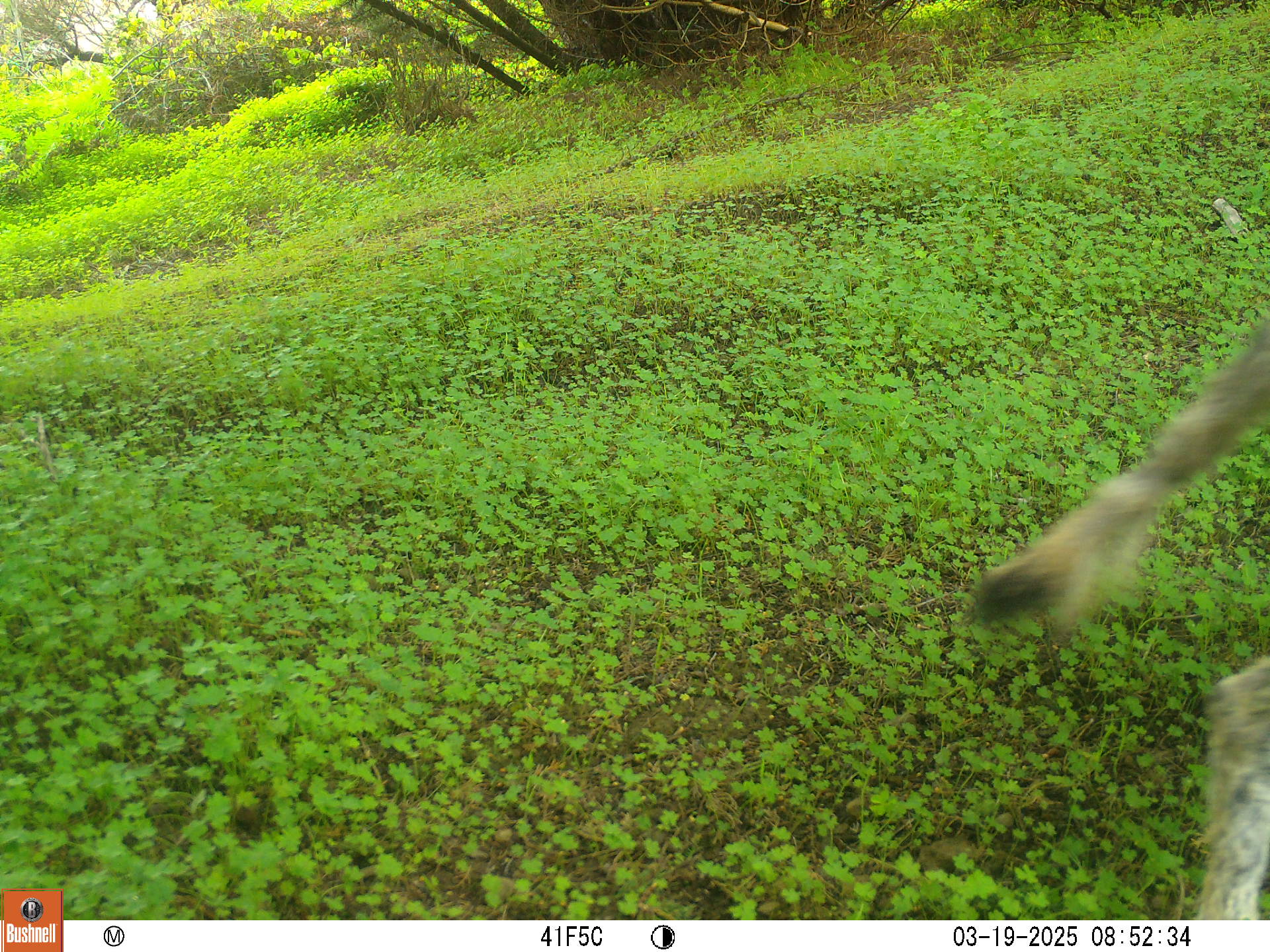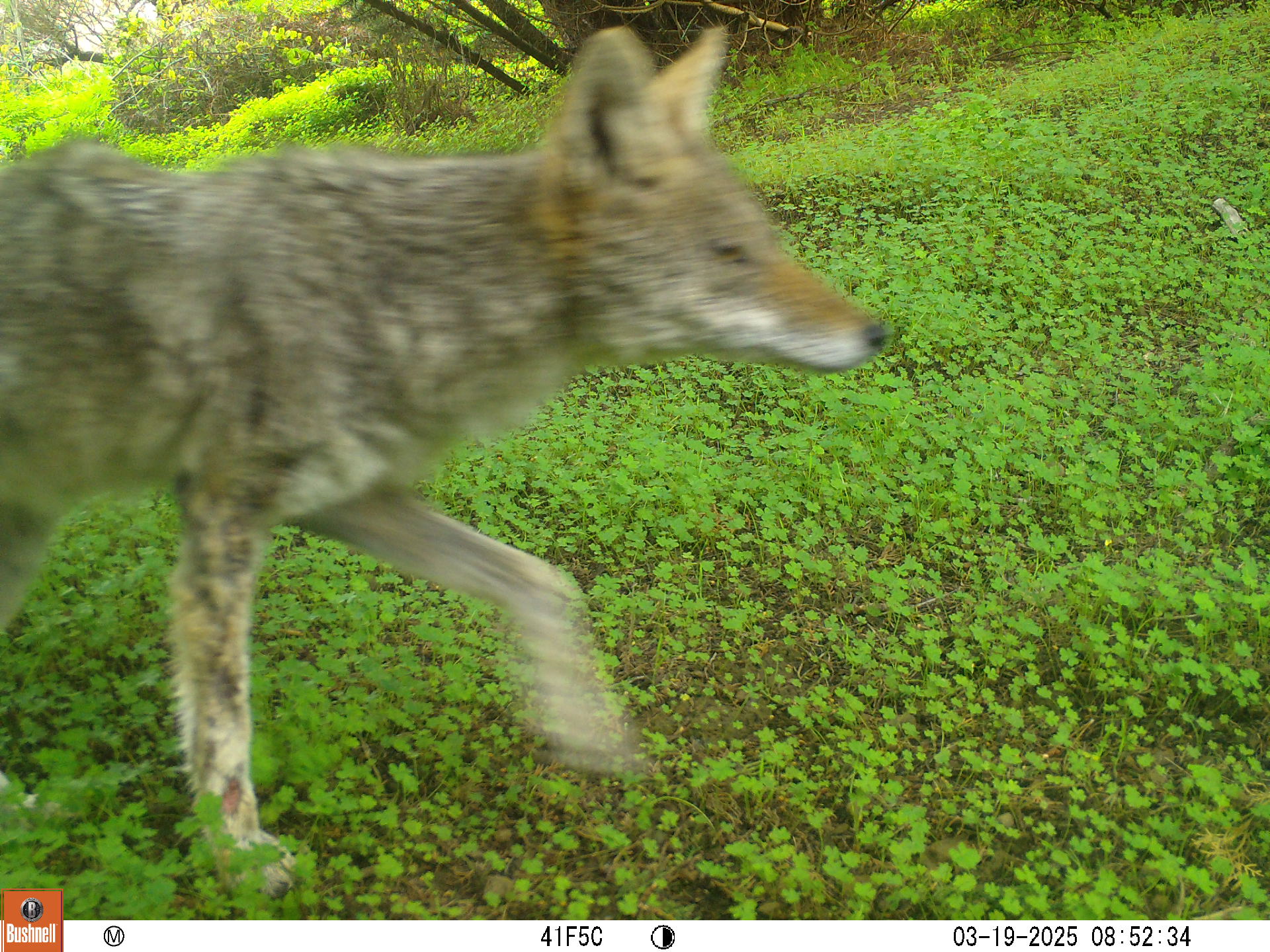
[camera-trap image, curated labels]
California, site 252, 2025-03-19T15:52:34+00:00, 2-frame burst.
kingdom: Animalia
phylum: Chordata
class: Mammalia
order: Carnivora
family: Canidae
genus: Canis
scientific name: Canis latrans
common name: coyote